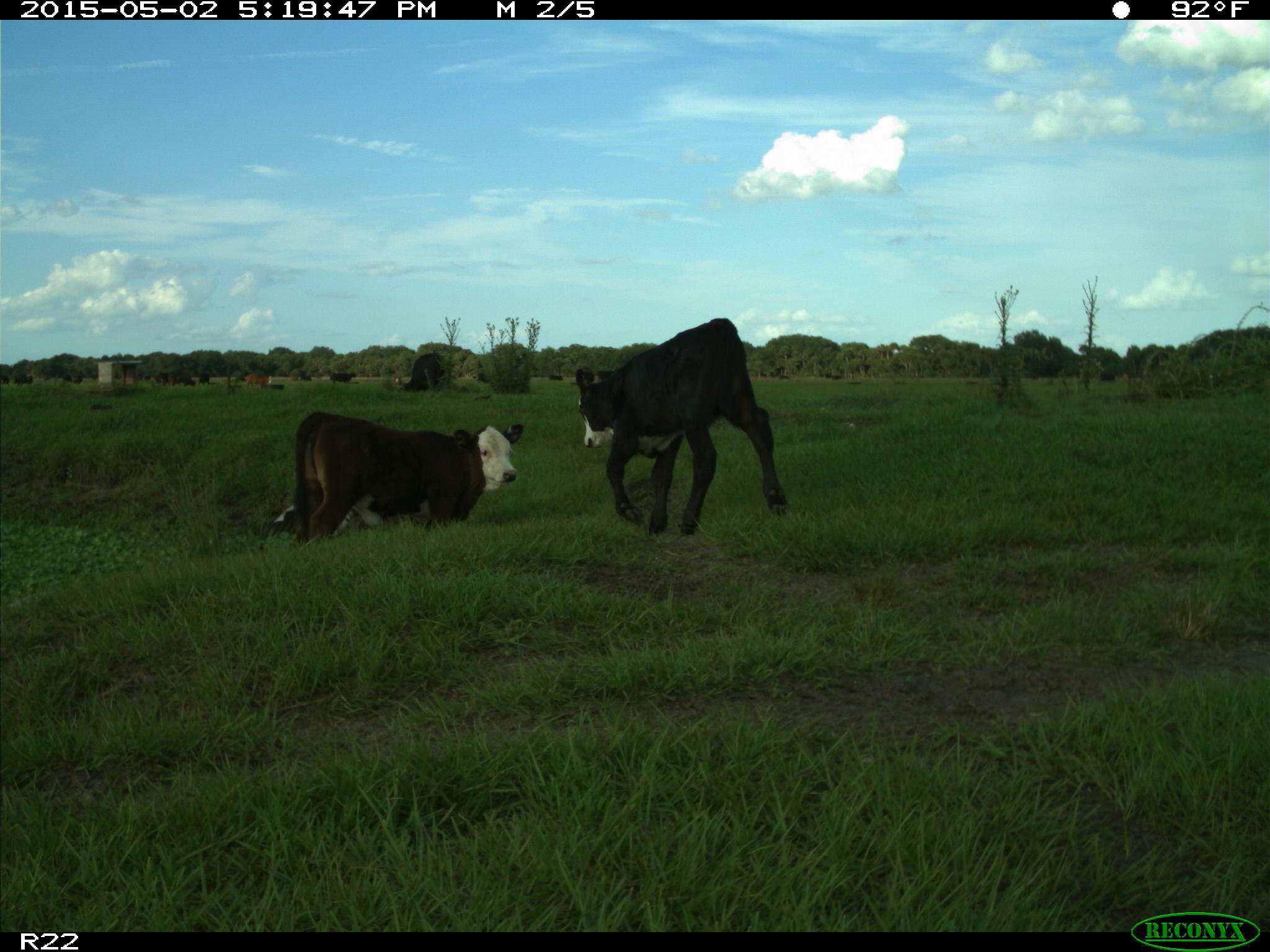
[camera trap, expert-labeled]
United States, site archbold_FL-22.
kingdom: Animalia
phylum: Chordata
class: Mammalia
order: Artiodactyla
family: Bovidae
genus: Bos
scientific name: Bos taurus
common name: domestic cow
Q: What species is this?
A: Bos taurus (domestic cow).